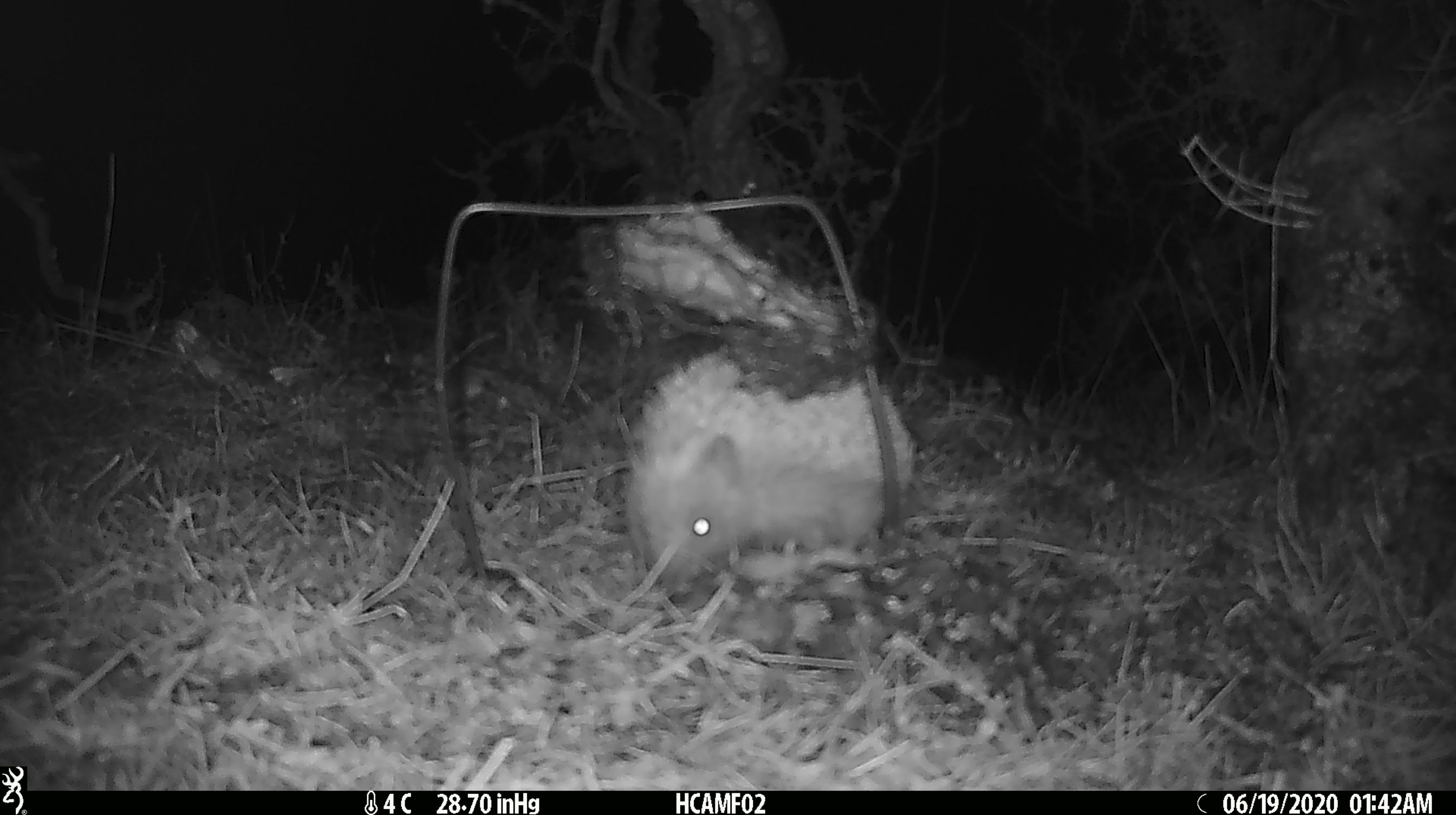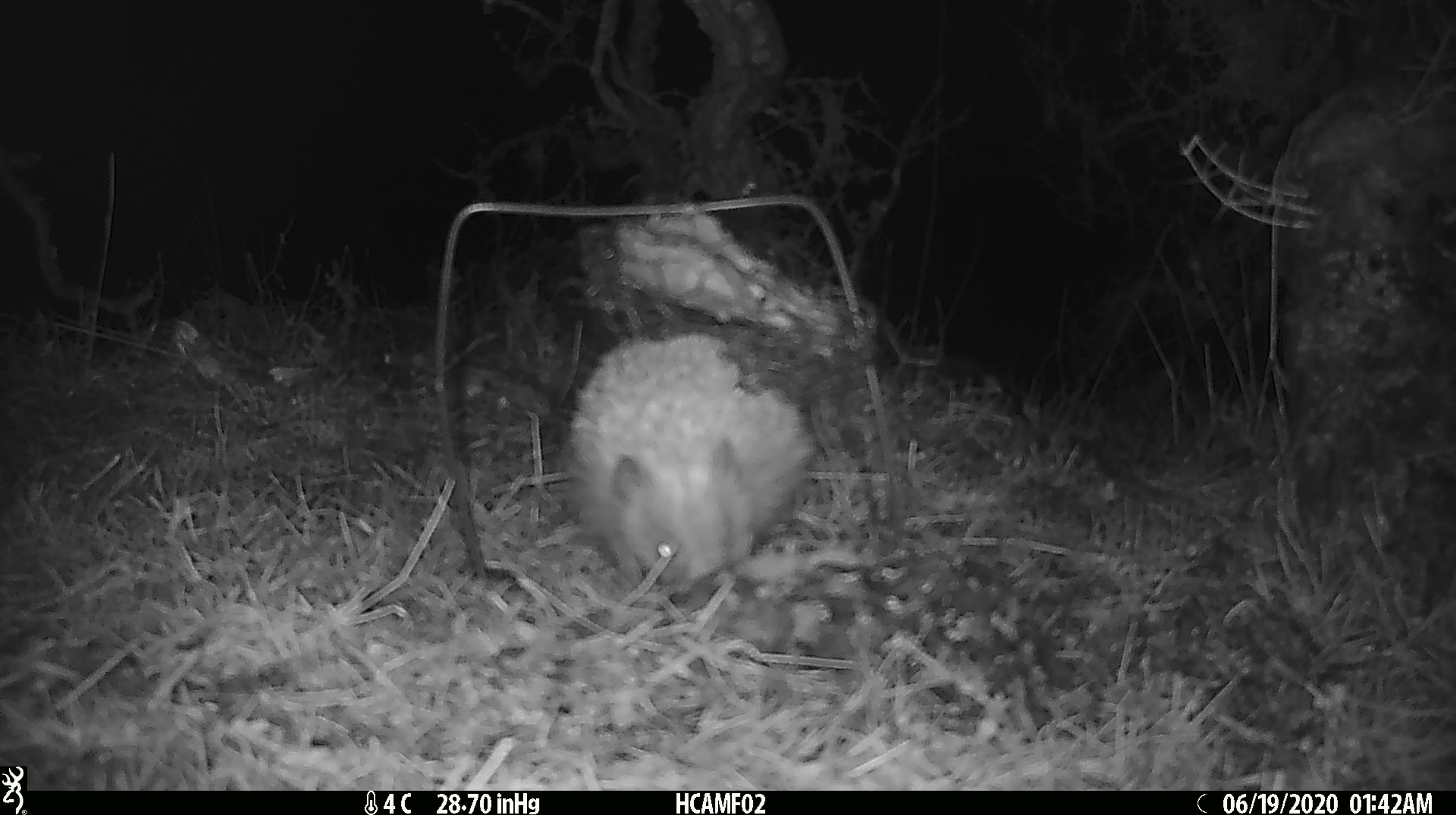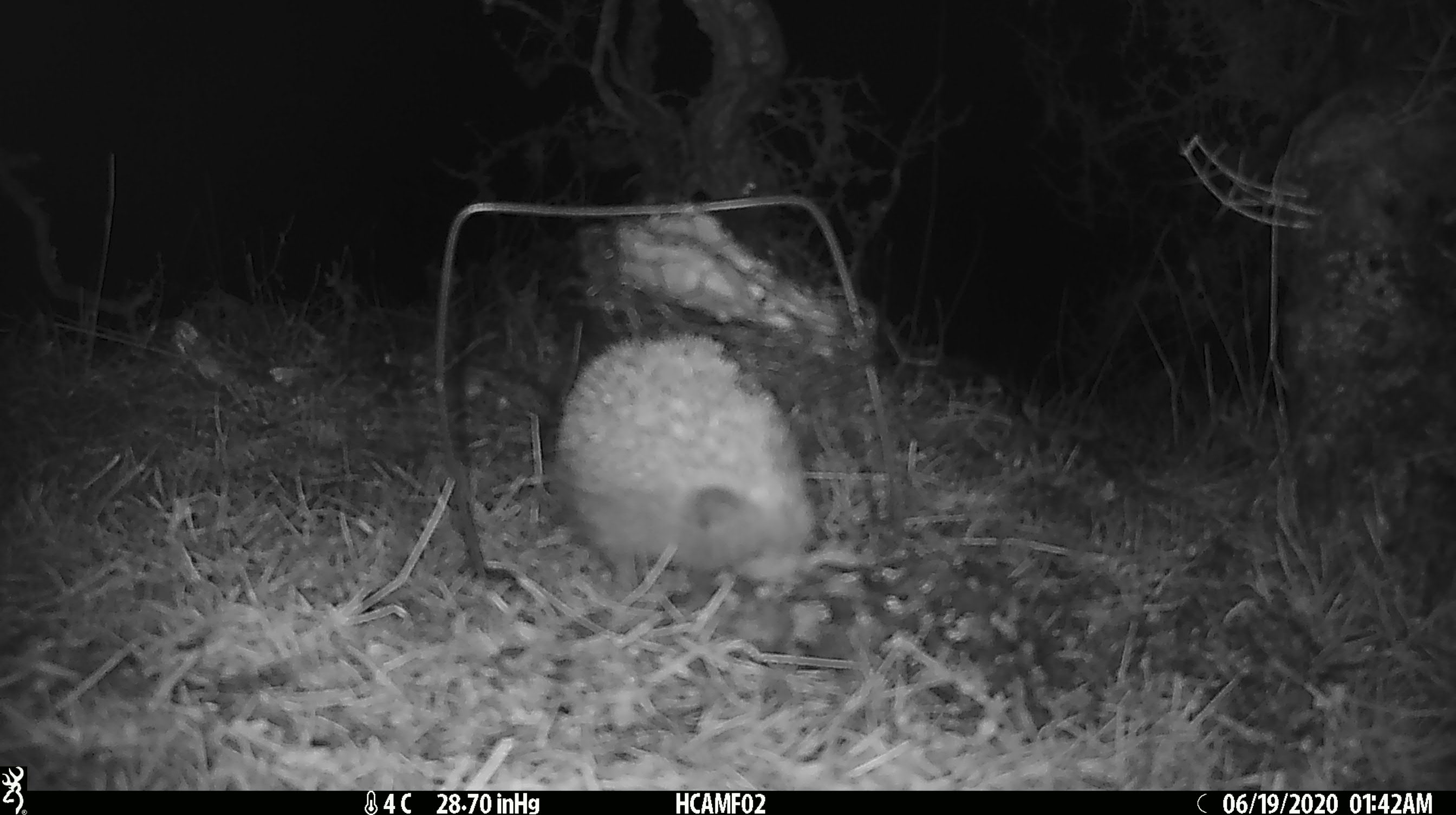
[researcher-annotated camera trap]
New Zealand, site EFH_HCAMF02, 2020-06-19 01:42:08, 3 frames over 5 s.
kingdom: Animalia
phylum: Chordata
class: Mammalia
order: Eulipotyphla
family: Erinaceidae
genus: Erinaceus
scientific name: Erinaceus europaeus europaeus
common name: european hedgehog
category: hedgehog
Hedgehog (european hedgehog) (Erinaceus europaeus europaeus).